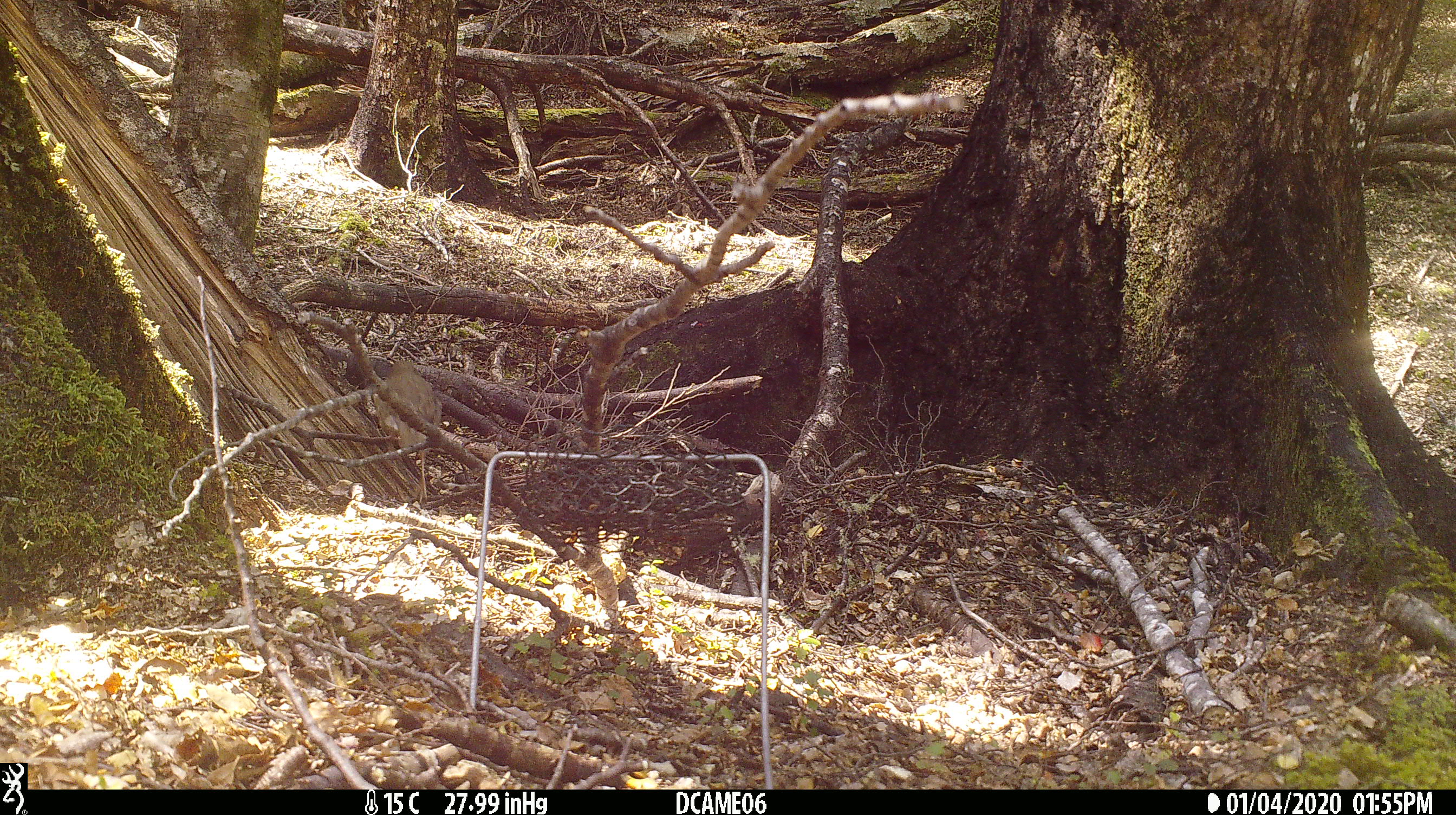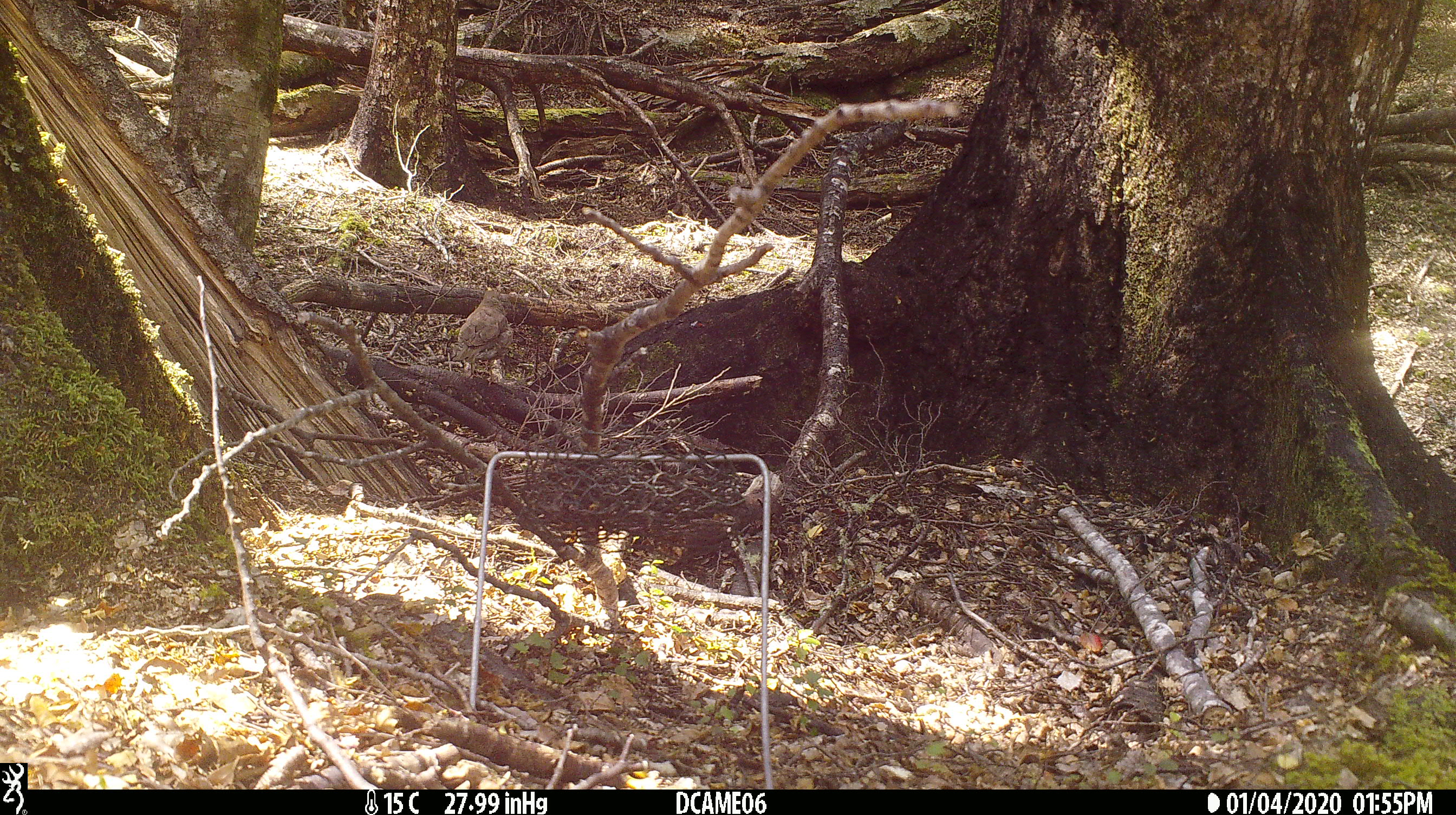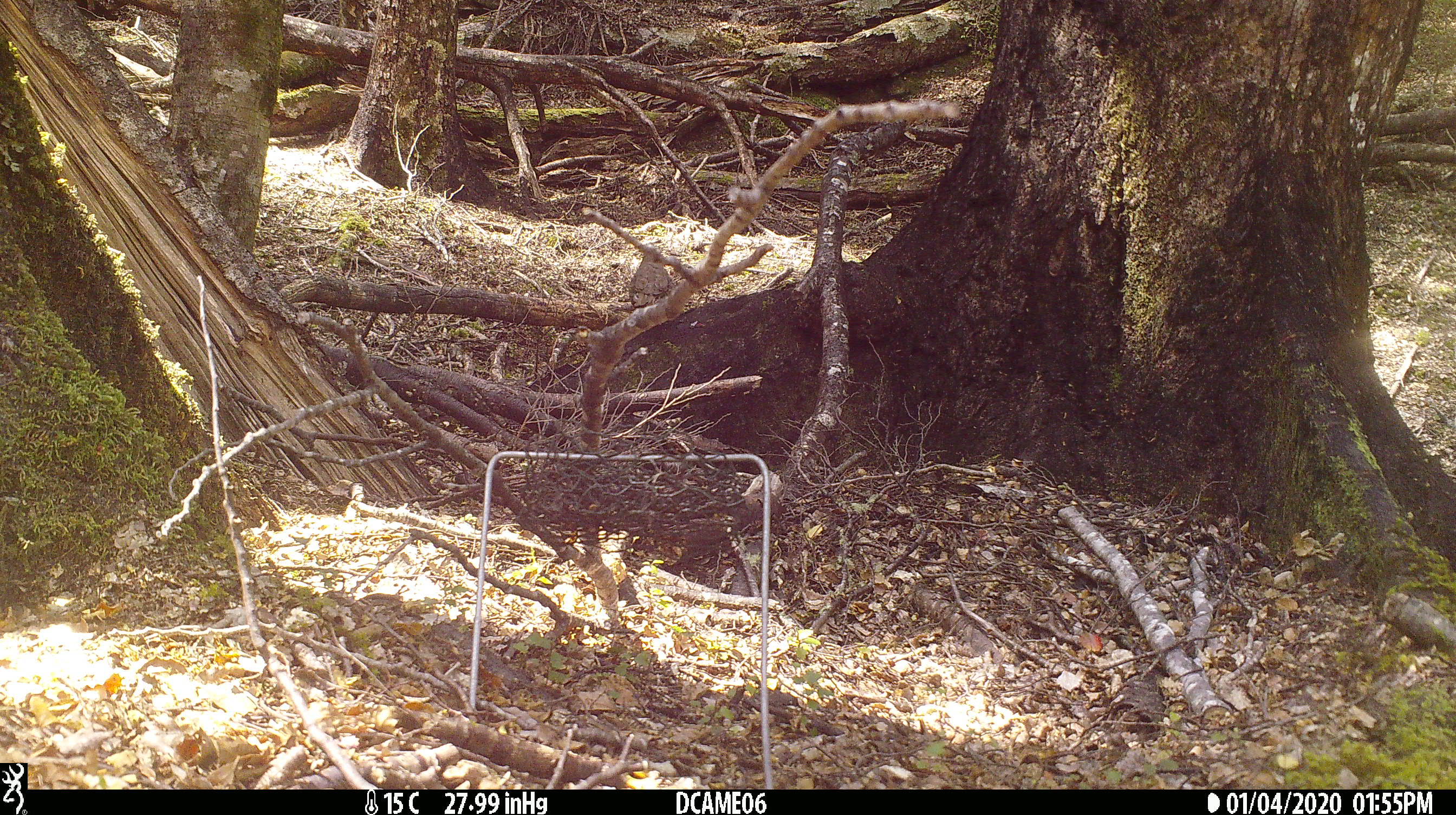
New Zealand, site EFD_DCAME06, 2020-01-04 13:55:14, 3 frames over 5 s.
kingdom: Animalia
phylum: Chordata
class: Aves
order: Passeriformes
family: Turdidae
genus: Turdus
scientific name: Turdus philomelos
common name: song thrush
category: thrush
Thrush (song thrush) (Turdus philomelos).